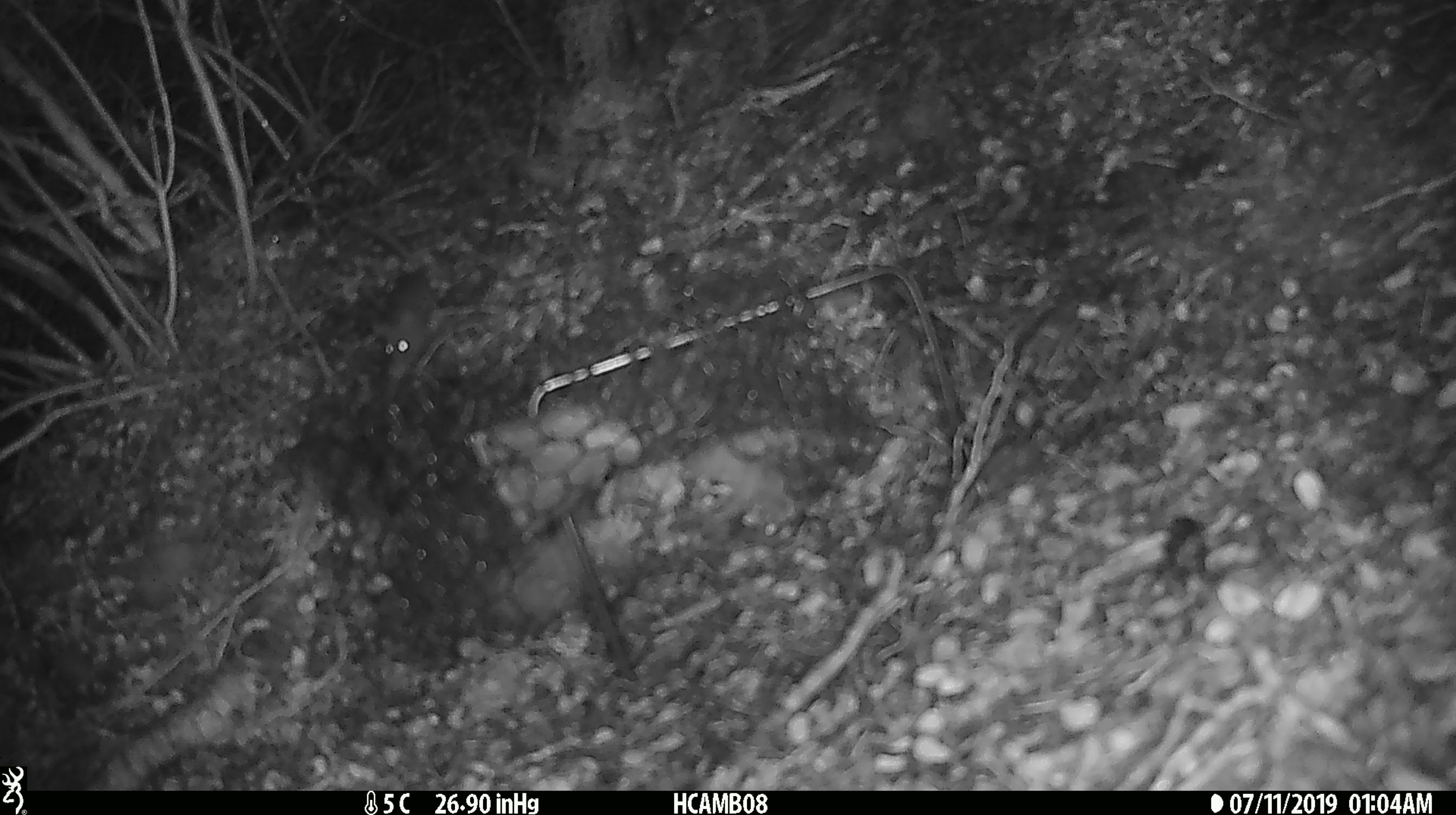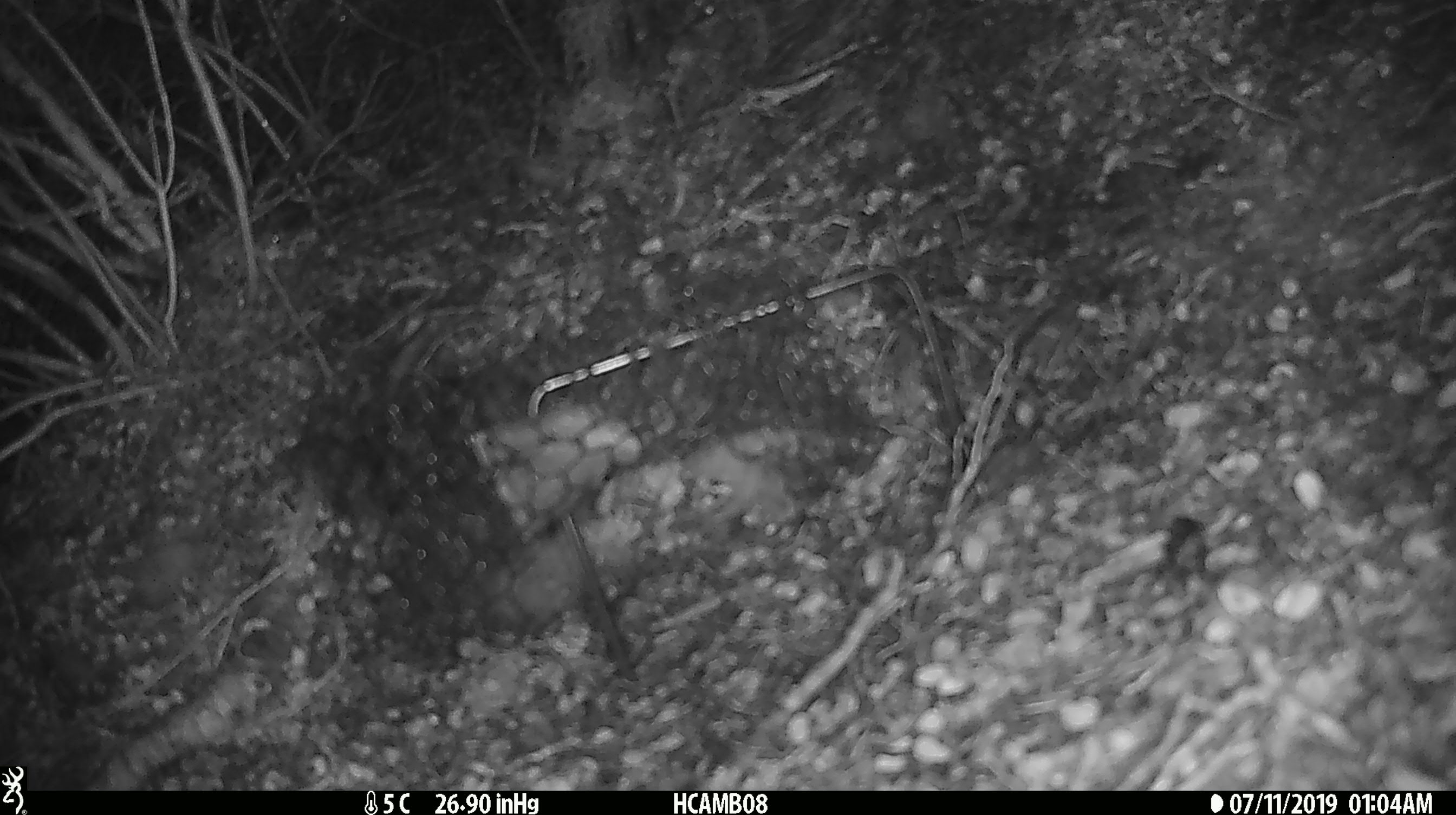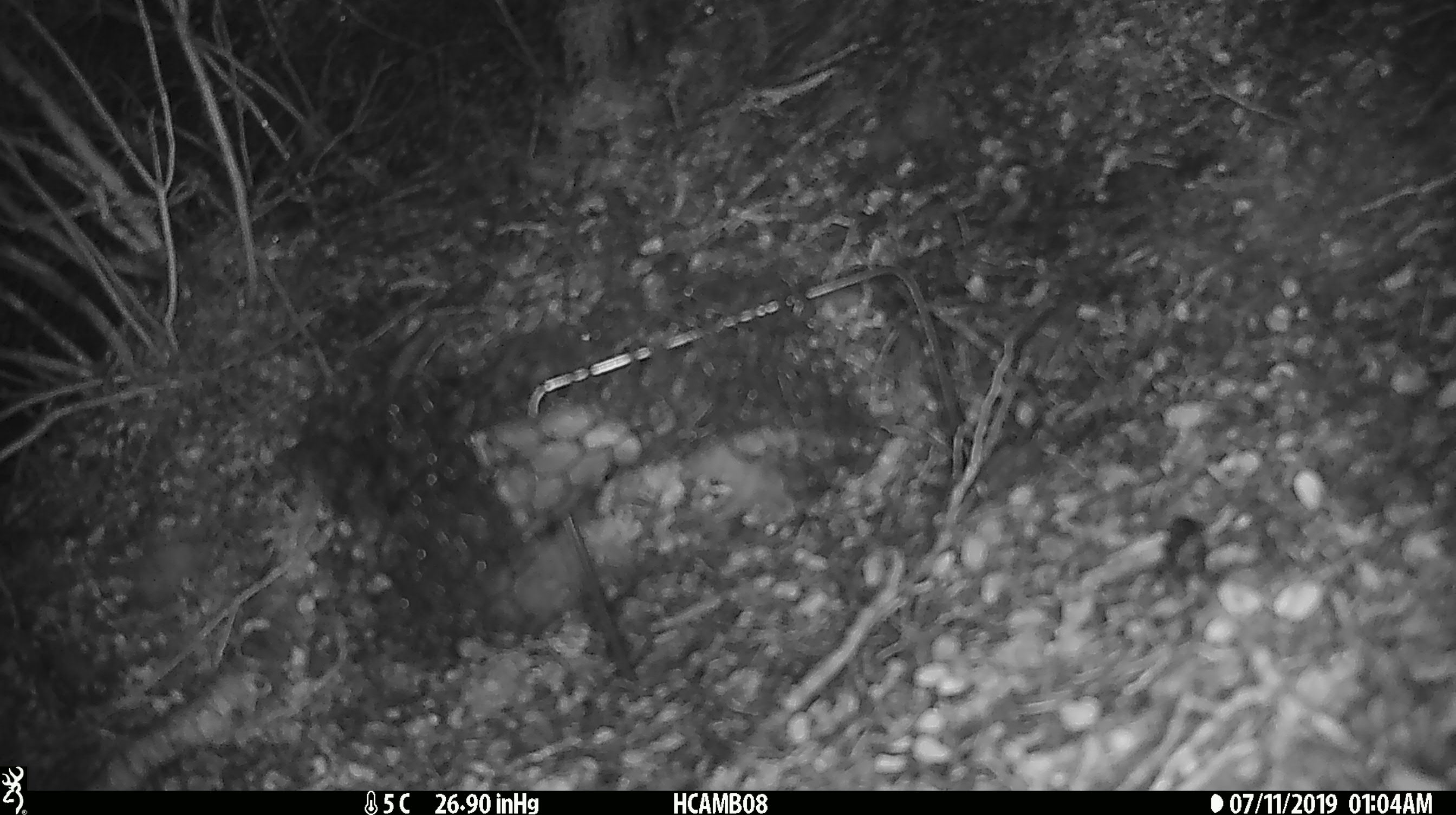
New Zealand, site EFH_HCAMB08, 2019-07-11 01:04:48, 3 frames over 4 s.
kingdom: Animalia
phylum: Chordata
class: Mammalia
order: Rodentia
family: Muridae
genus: Mus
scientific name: Mus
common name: mouse